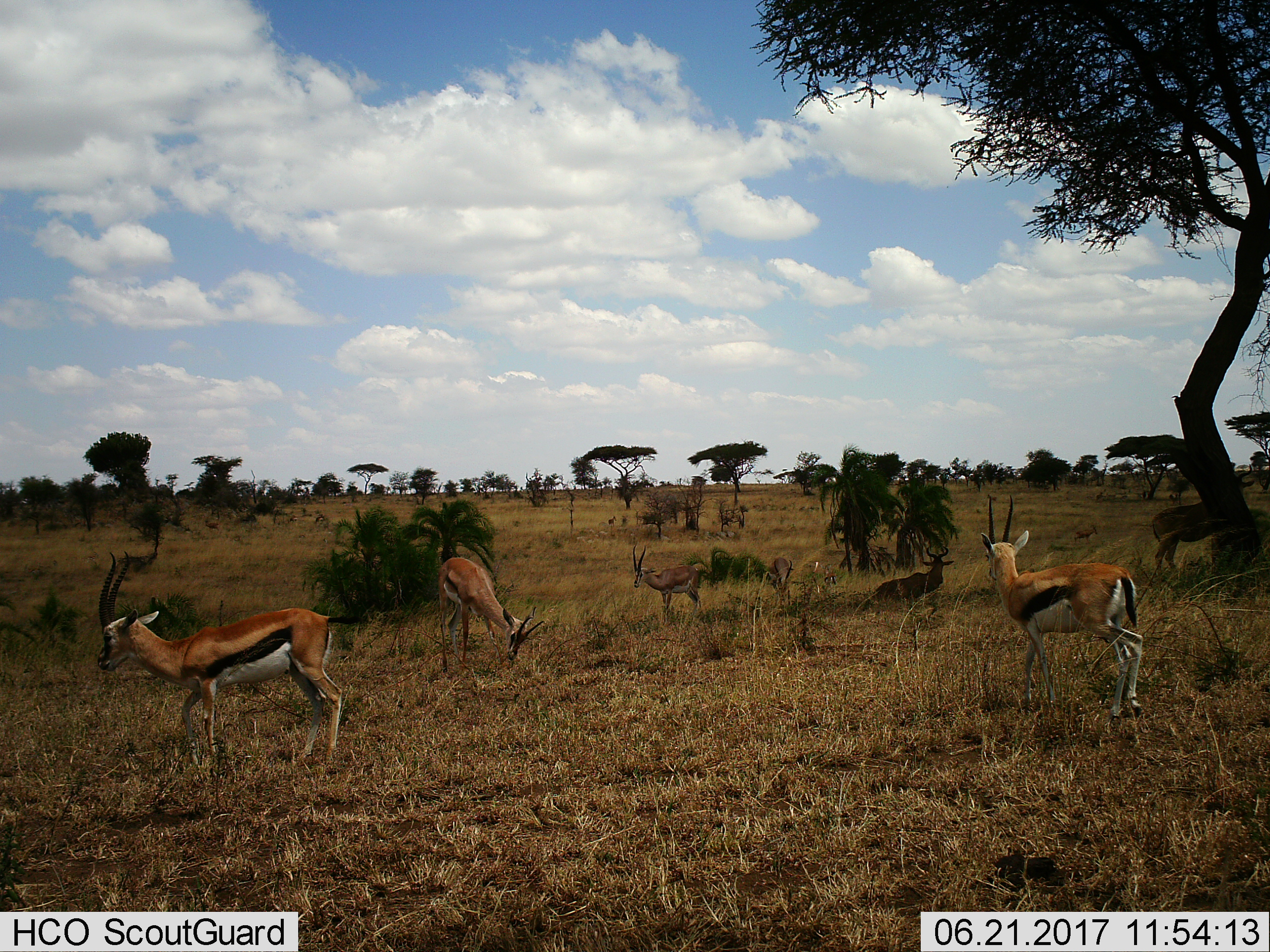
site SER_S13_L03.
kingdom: Animalia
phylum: Chordata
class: Mammalia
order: Artiodactyla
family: Bovidae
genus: Eudorcas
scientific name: Eudorcas thomsonii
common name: thomson's gazelle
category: gazellethomsons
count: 7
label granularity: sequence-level